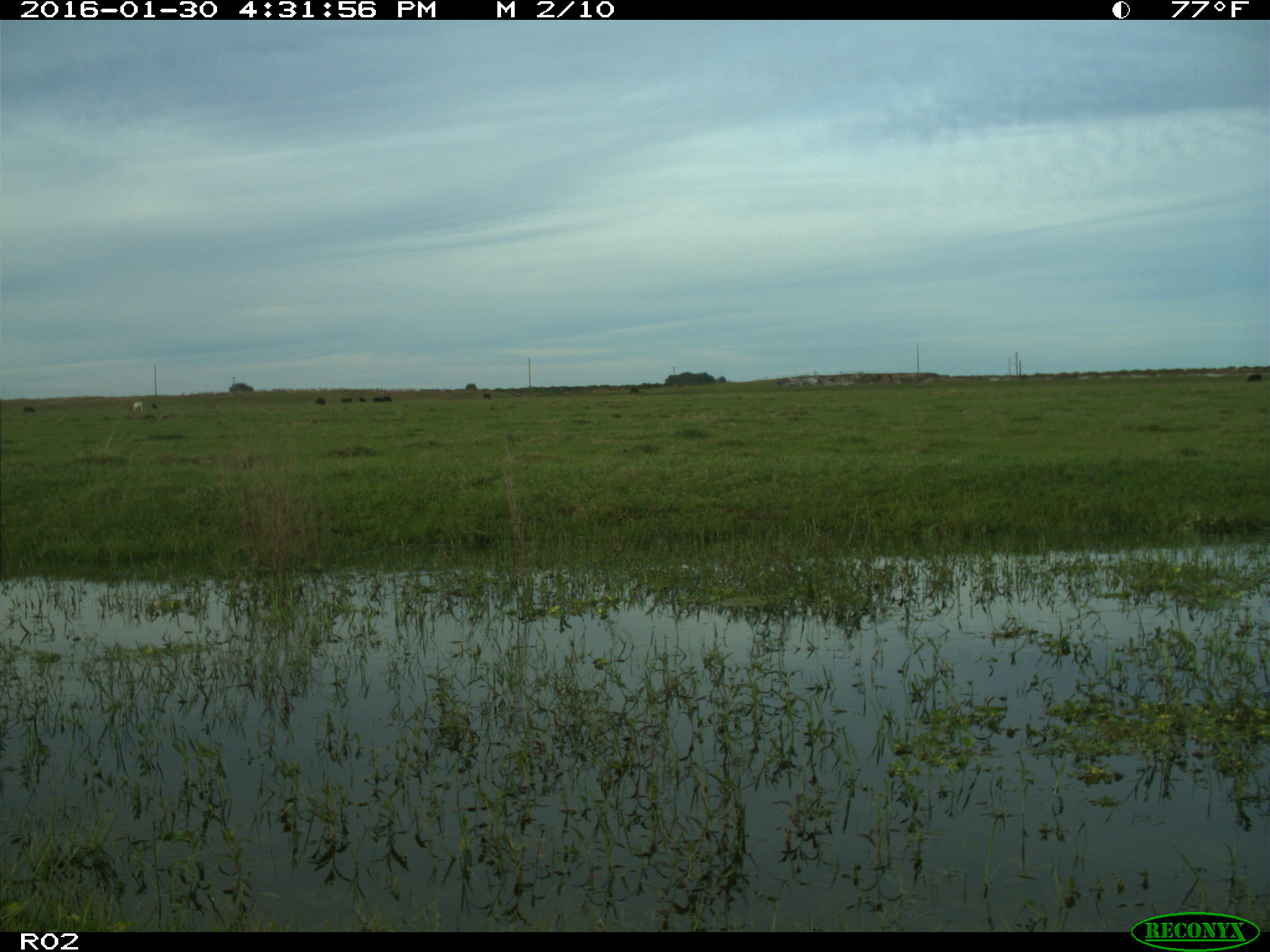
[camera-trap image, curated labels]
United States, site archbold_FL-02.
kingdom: Animalia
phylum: Chordata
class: Mammalia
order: Artiodactyla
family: Bovidae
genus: Bos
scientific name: Bos taurus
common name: domestic cow